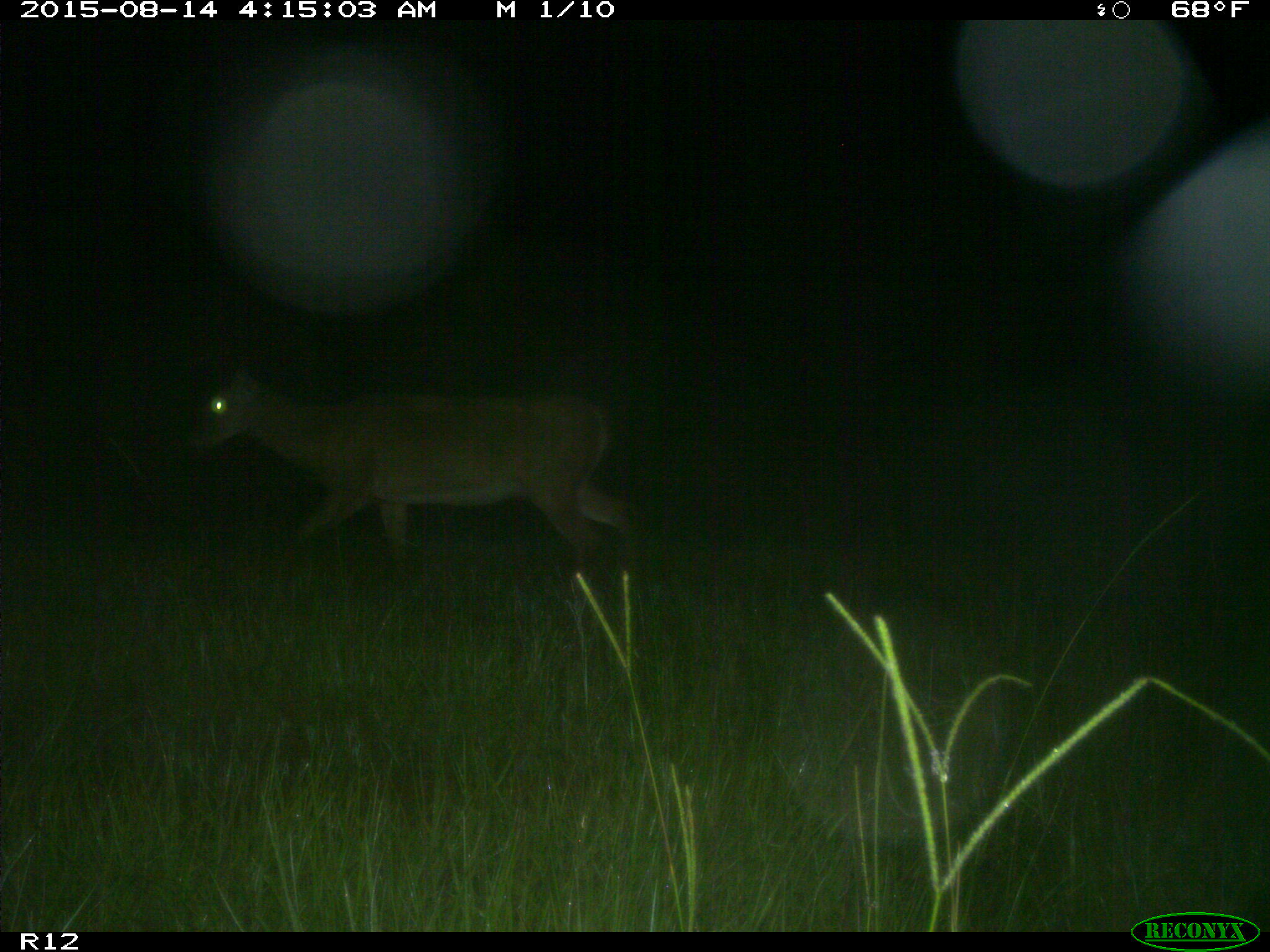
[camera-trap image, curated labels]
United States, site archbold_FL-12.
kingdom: Animalia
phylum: Chordata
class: Mammalia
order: Artiodactyla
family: Cervidae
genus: Odocoileus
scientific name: Odocoileus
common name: deer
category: unidentified deer